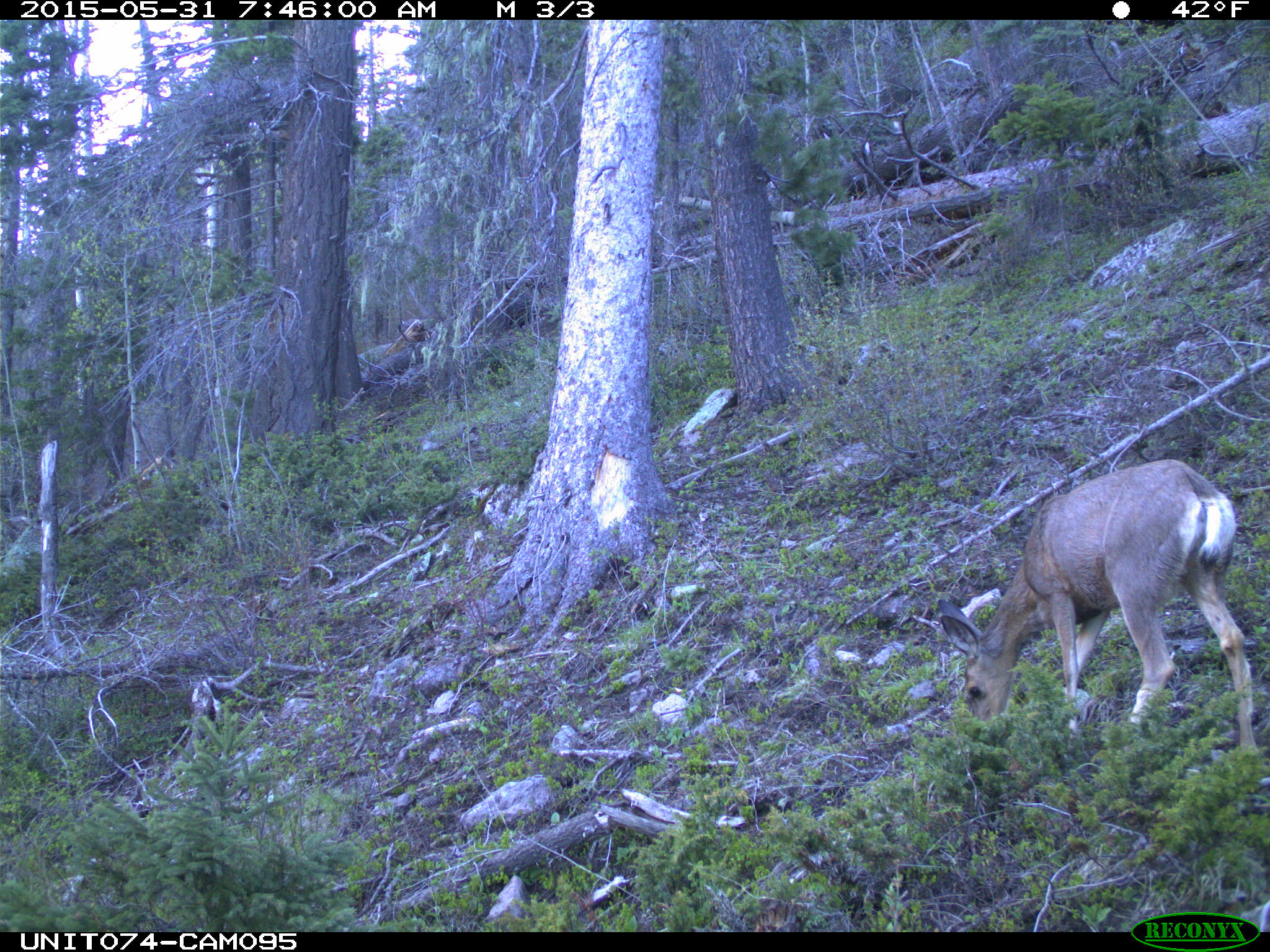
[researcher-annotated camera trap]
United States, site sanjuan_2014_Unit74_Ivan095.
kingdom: Animalia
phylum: Chordata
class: Mammalia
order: Artiodactyla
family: Cervidae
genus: Odocoileus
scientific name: Odocoileus hemionus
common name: mule deer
Odocoileus hemionus (mule deer).